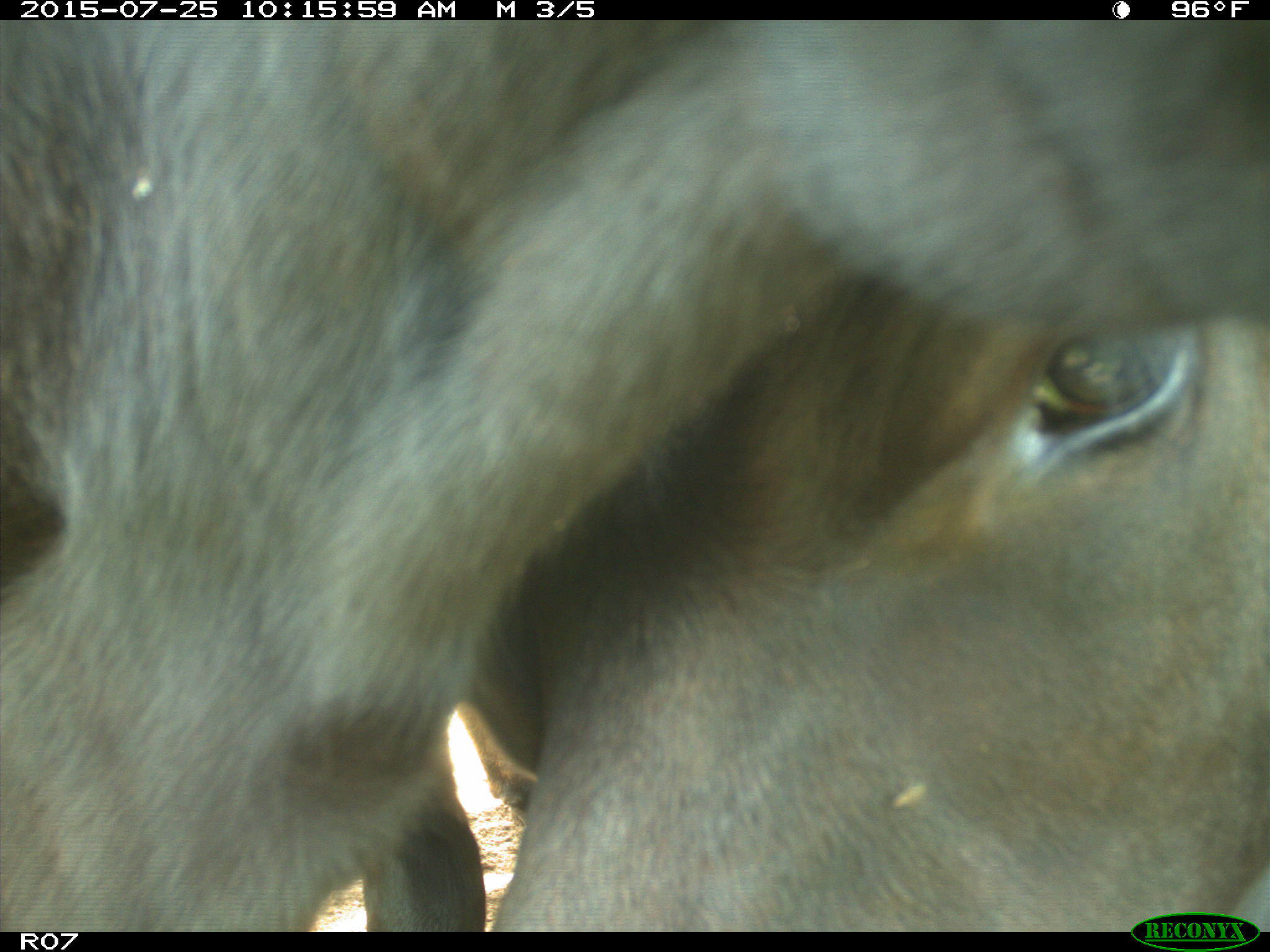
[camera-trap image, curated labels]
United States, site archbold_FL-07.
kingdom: Animalia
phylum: Chordata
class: Mammalia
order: Artiodactyla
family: Bovidae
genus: Bos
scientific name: Bos taurus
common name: domestic cow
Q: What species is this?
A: Bos taurus (domestic cow).